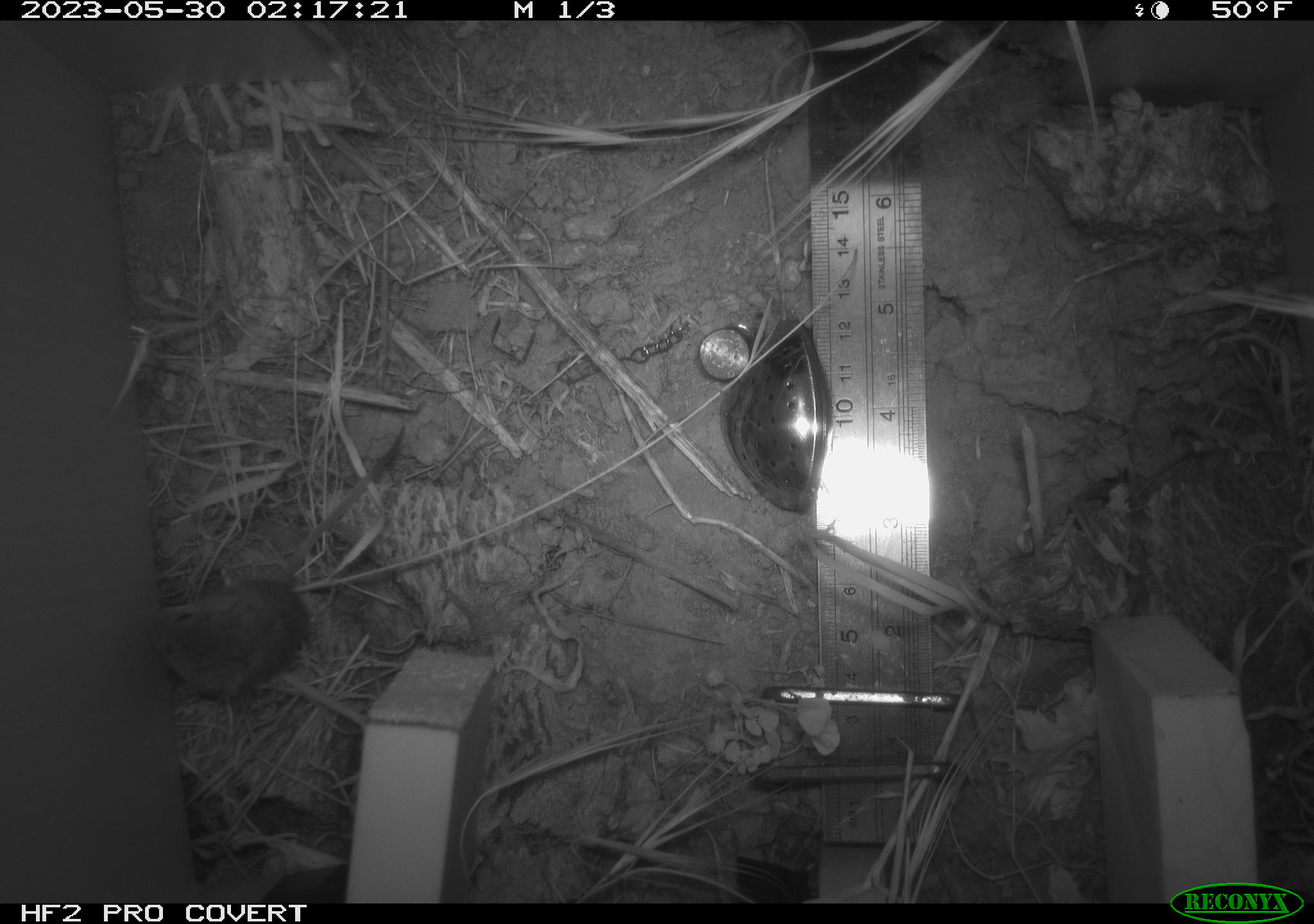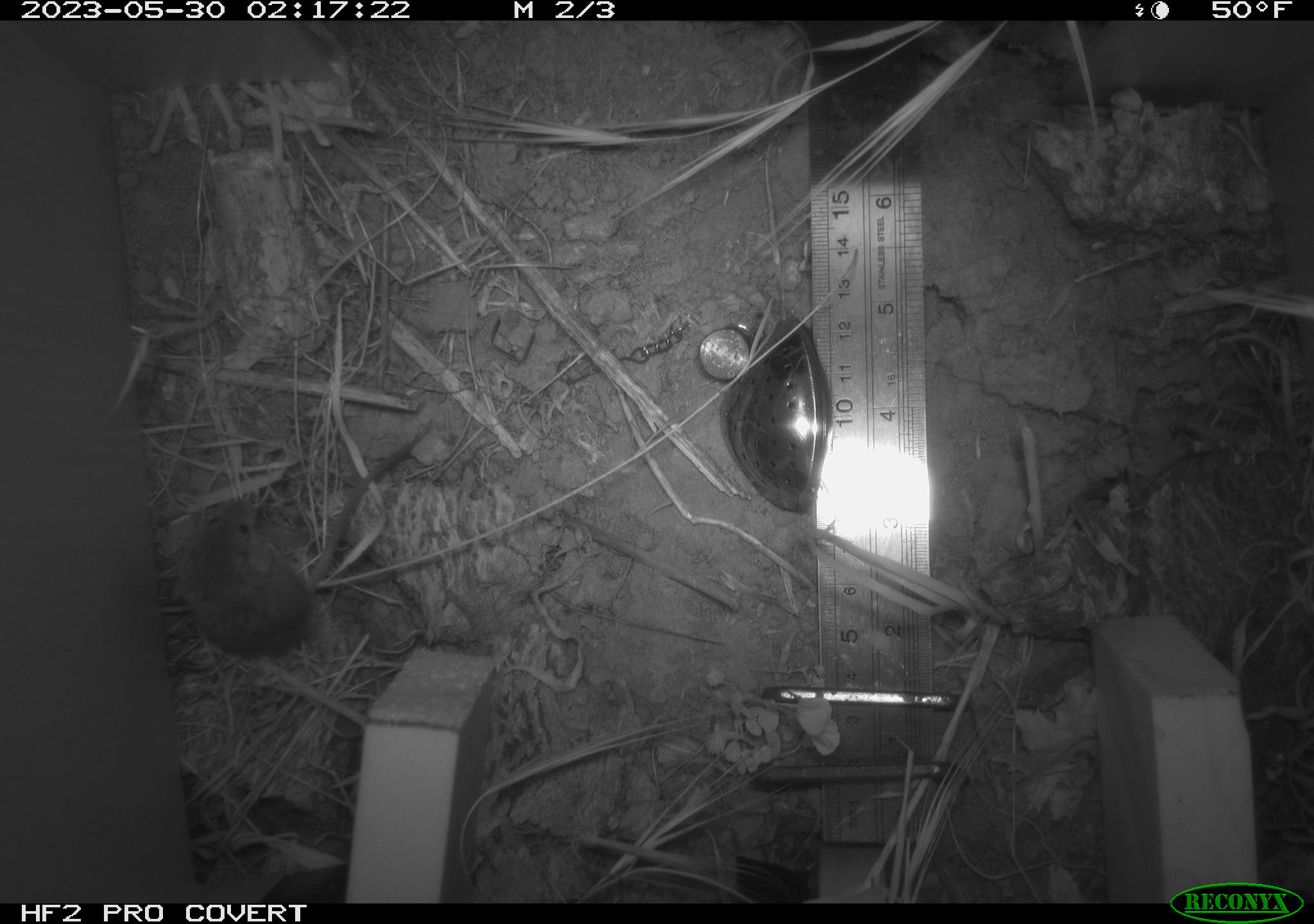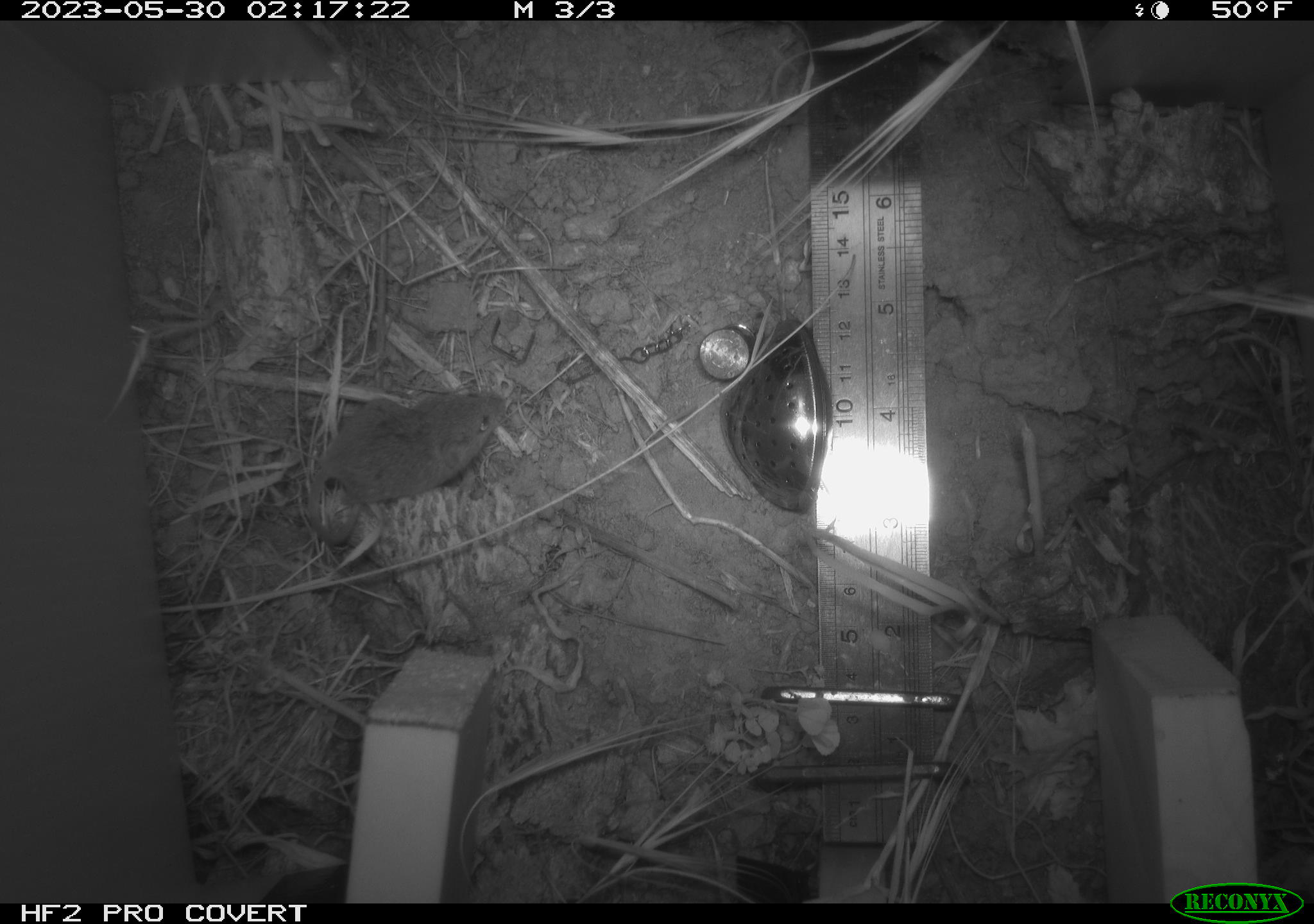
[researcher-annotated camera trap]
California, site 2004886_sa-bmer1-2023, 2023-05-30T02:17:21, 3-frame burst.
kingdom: Animalia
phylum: Chordata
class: Mammalia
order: Rodentia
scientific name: Rodentia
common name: mouse species